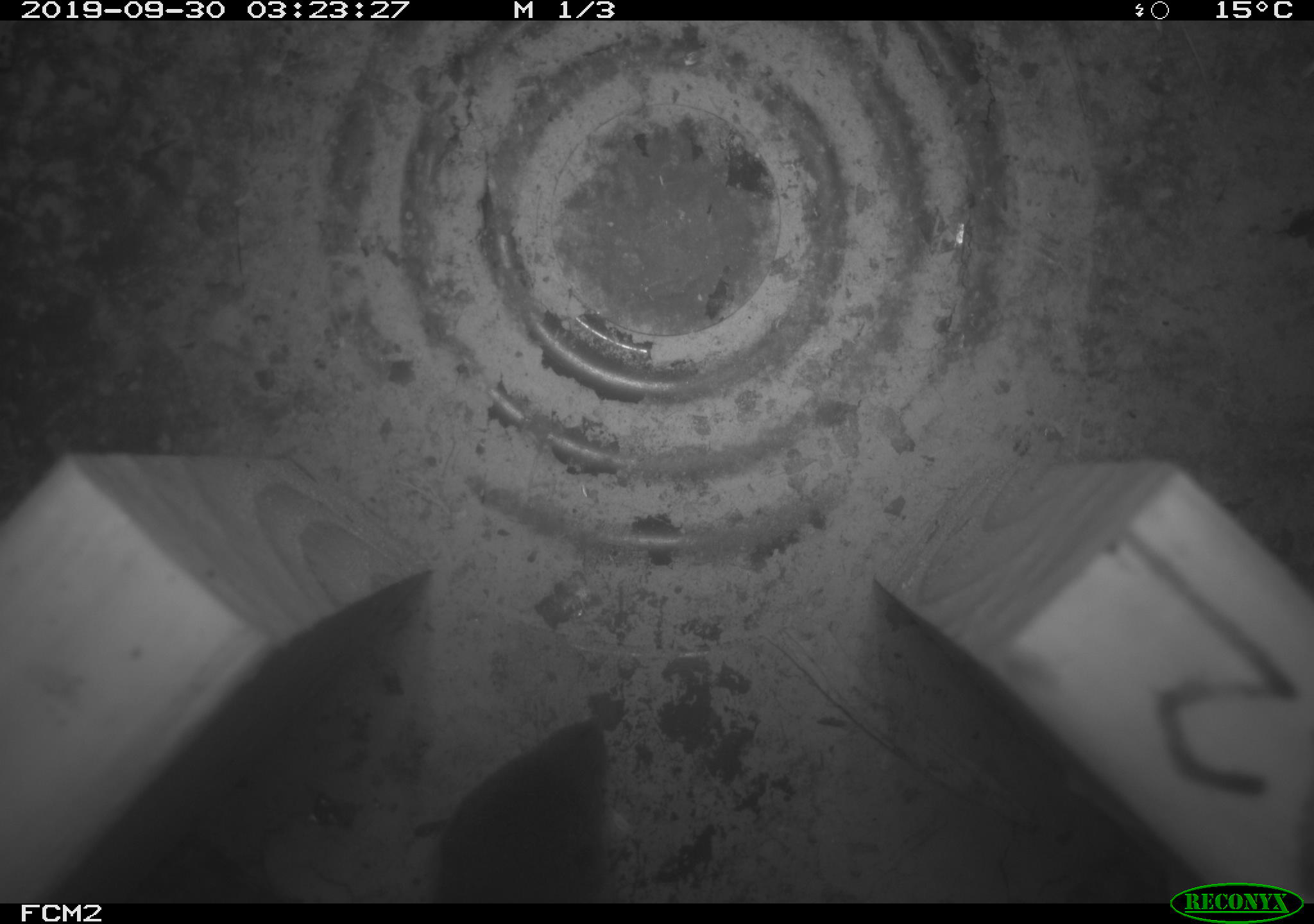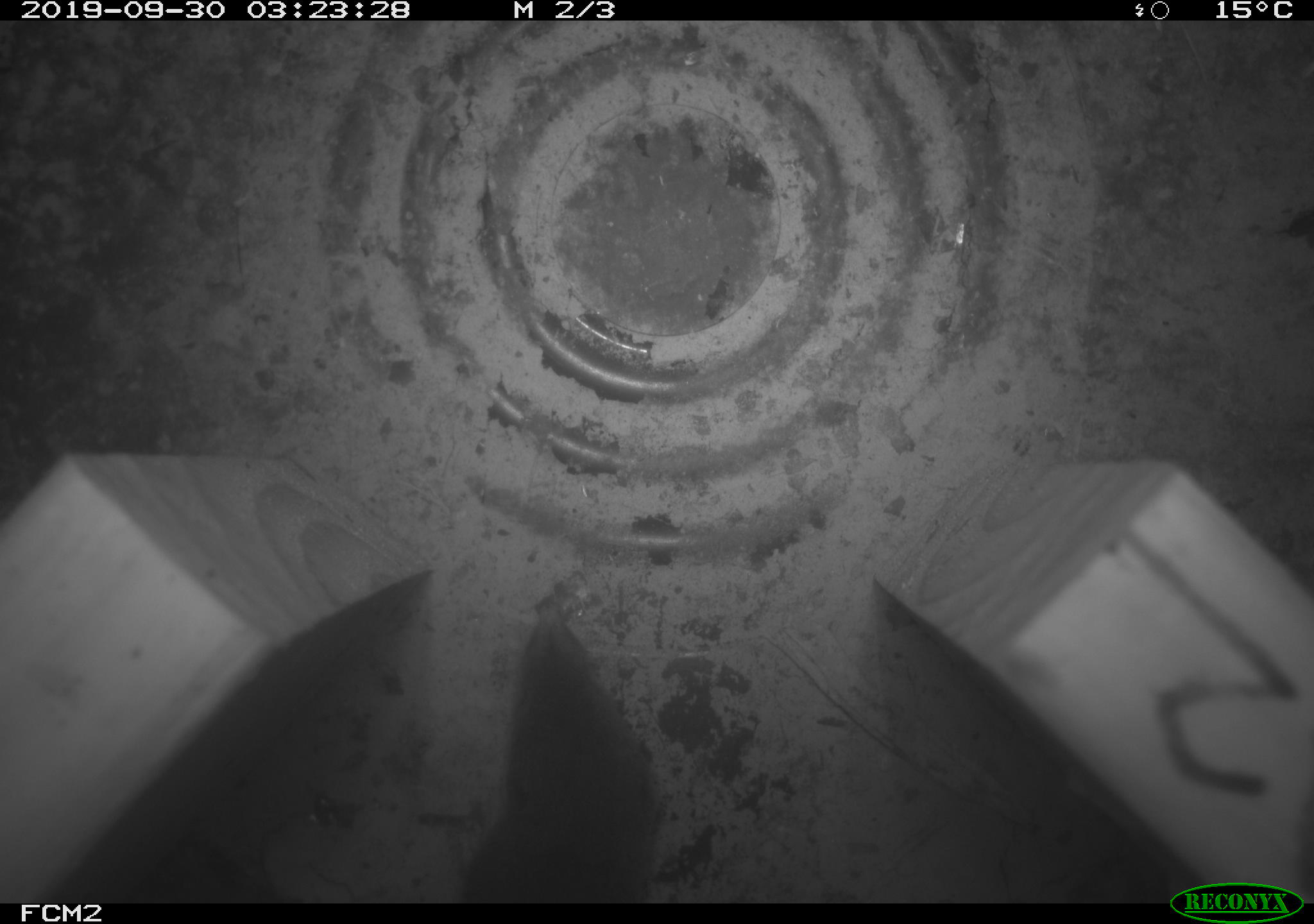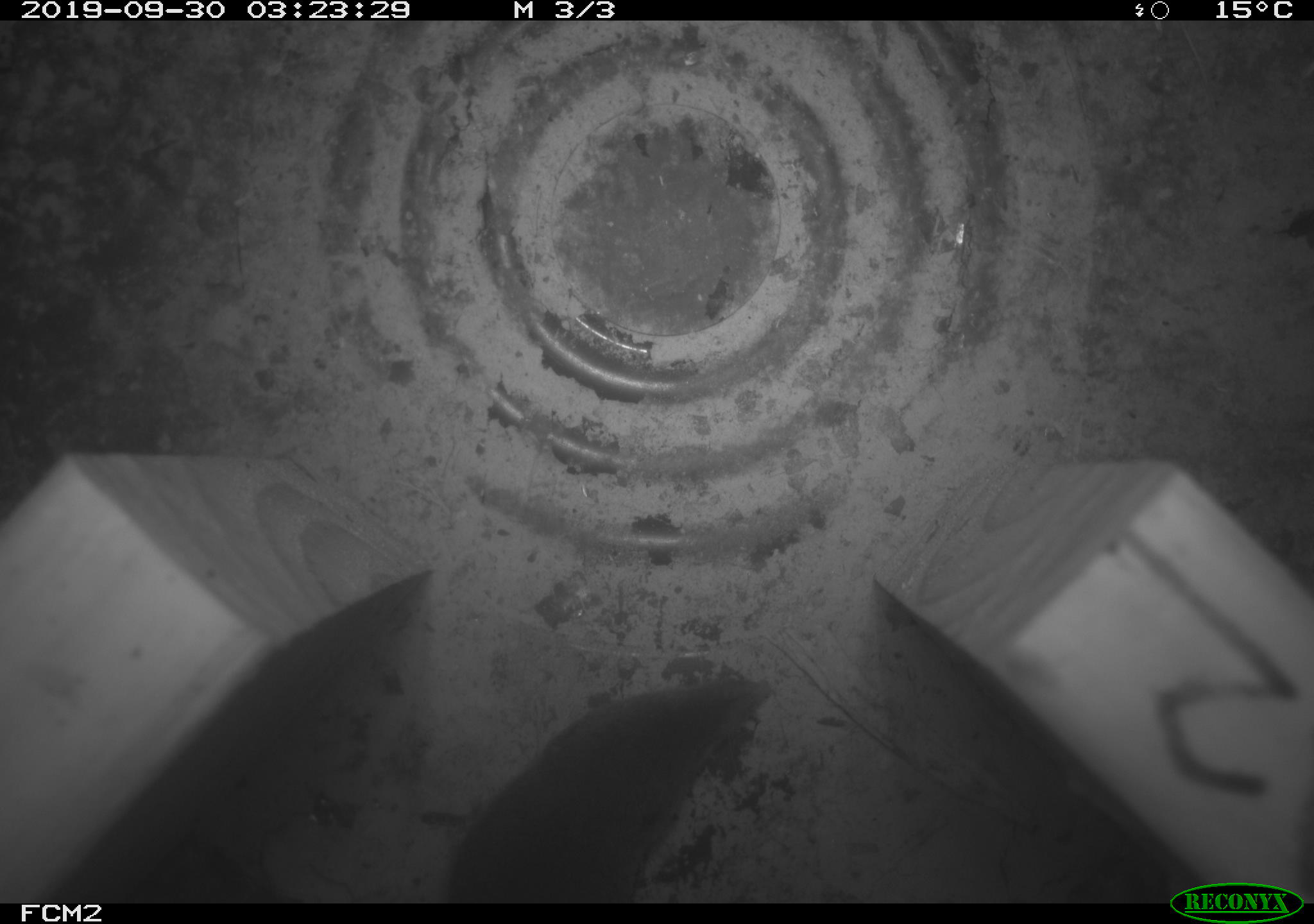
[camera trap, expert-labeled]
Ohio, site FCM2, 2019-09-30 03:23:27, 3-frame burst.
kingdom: Animalia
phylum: Chordata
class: Mammalia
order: Eulipotyphla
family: Soricidae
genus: Blarina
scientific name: Blarina brevicauda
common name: northern short-tailed shrew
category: n. short-tailed shrew